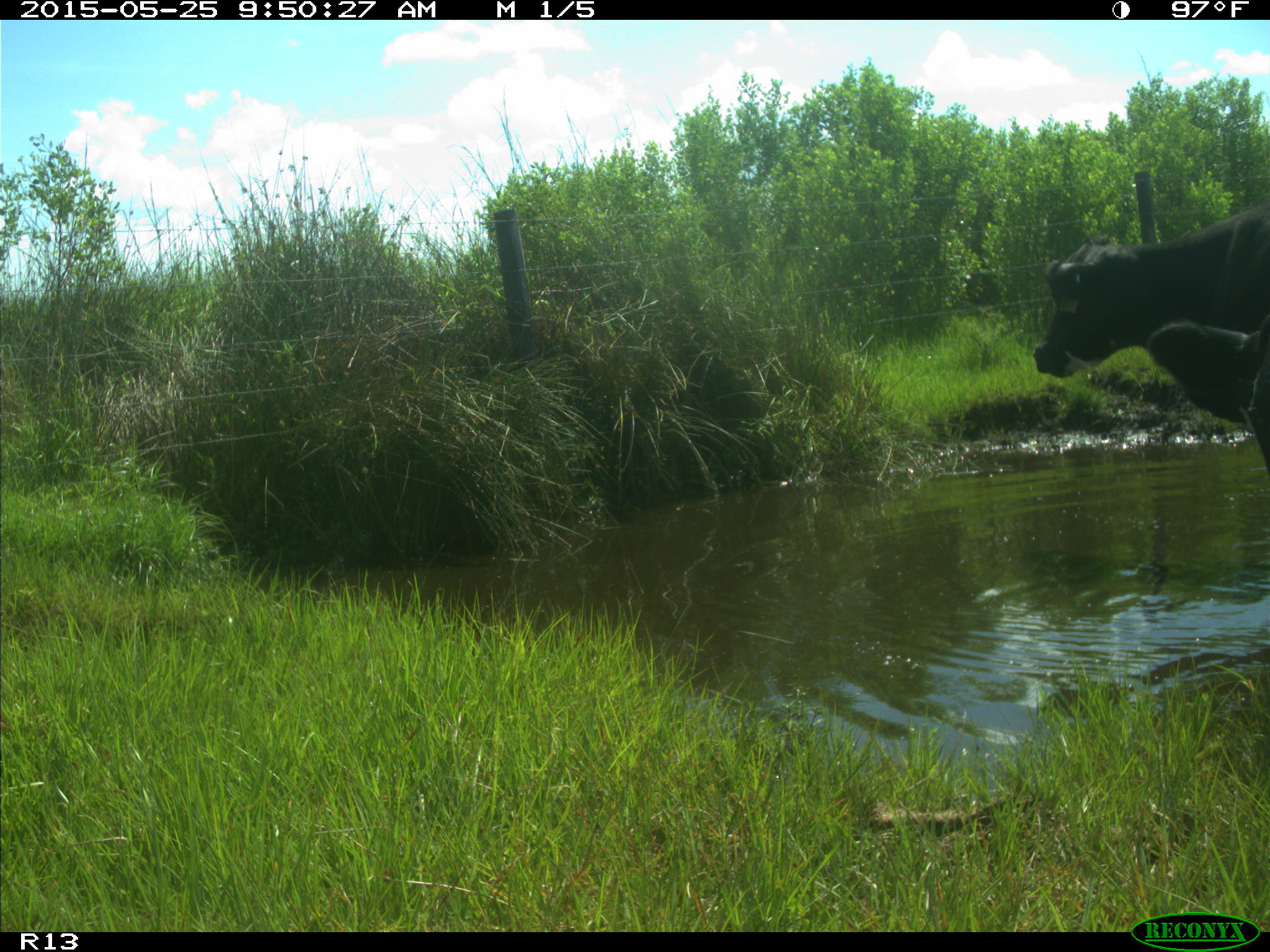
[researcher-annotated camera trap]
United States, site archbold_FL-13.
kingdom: Animalia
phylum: Chordata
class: Mammalia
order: Artiodactyla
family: Bovidae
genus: Bos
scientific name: Bos taurus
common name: domestic cow